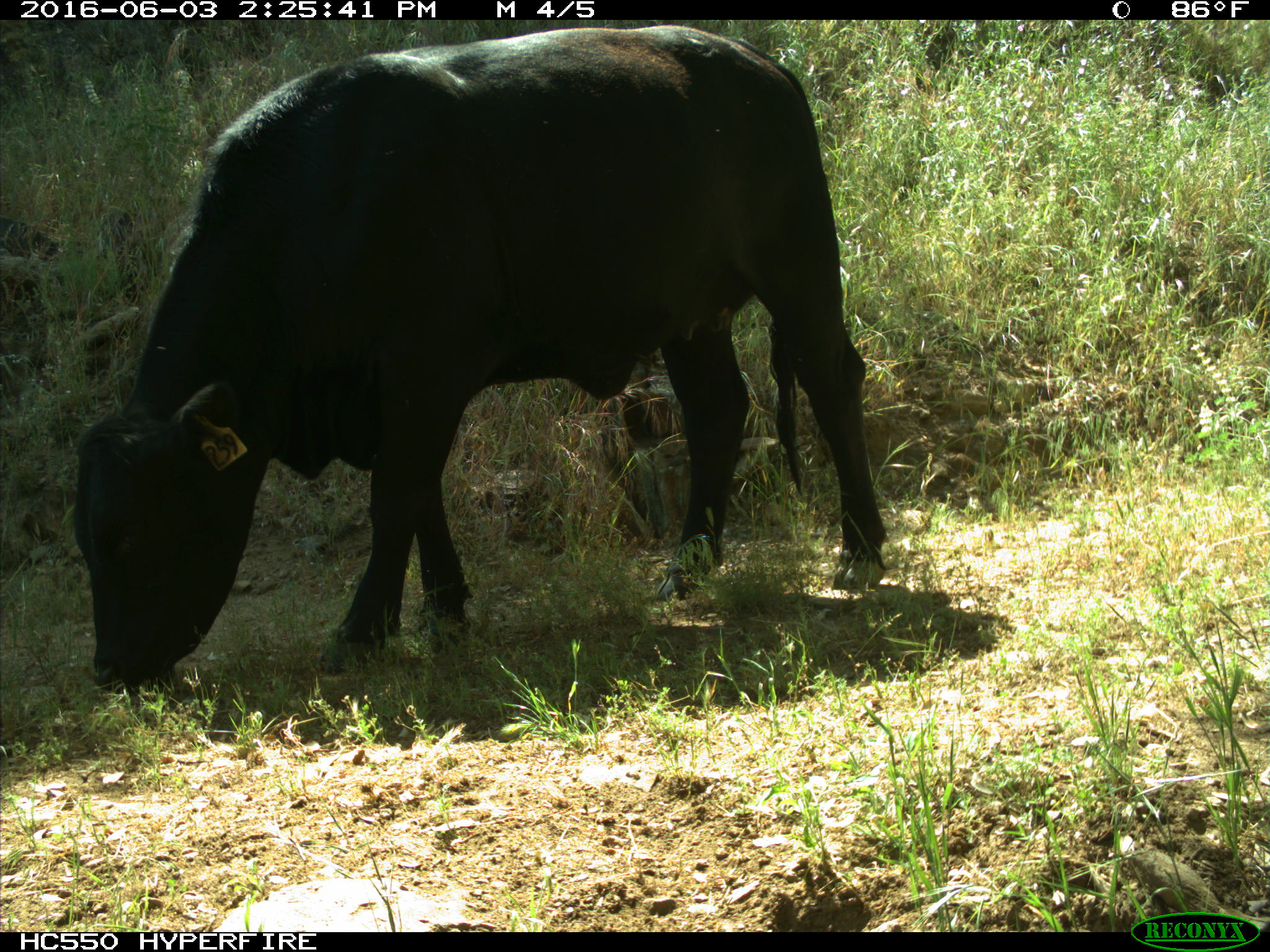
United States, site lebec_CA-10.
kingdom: Animalia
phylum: Chordata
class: Mammalia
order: Artiodactyla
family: Bovidae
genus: Bos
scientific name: Bos taurus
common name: domestic cow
Bos taurus (domestic cow).